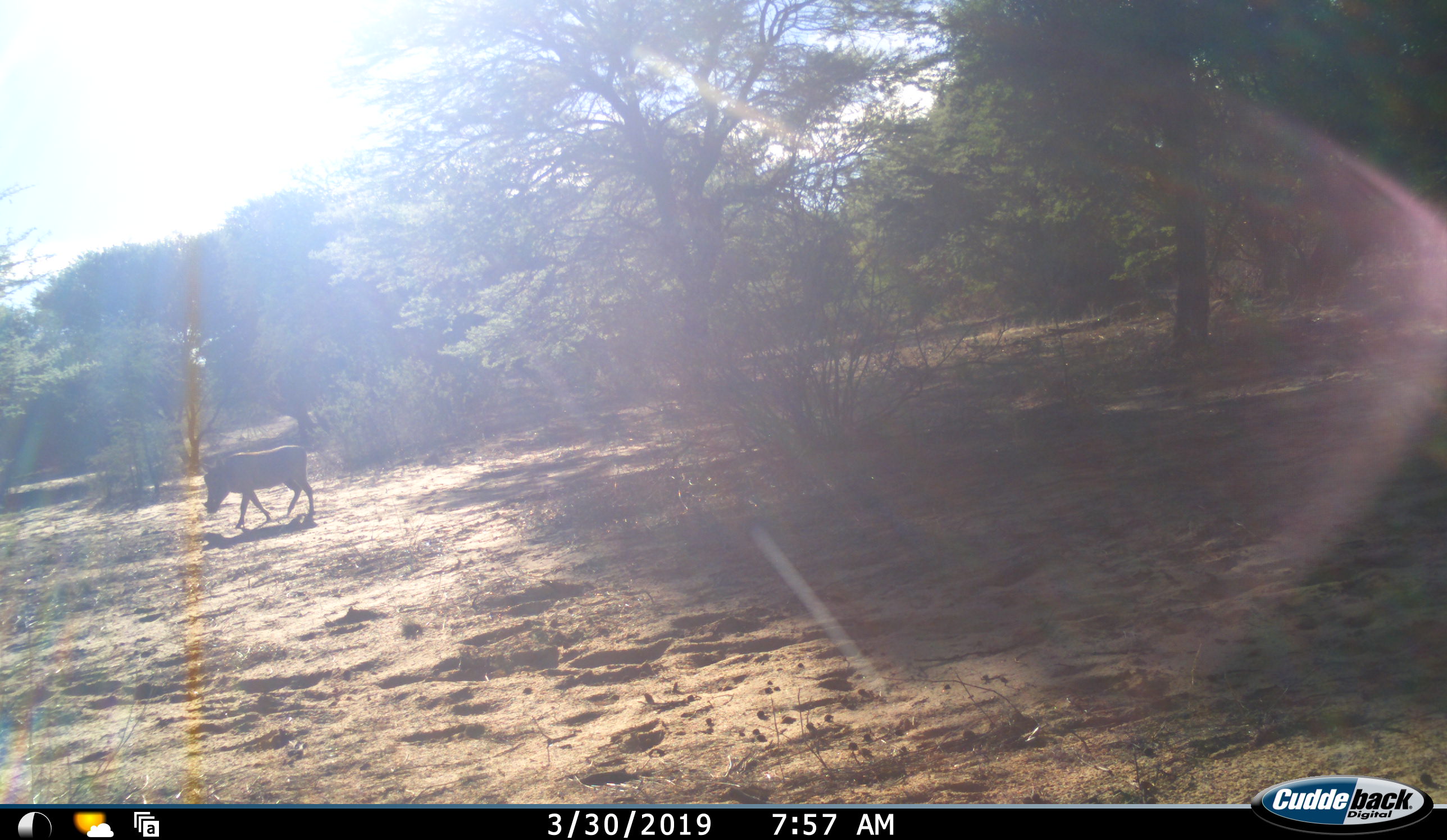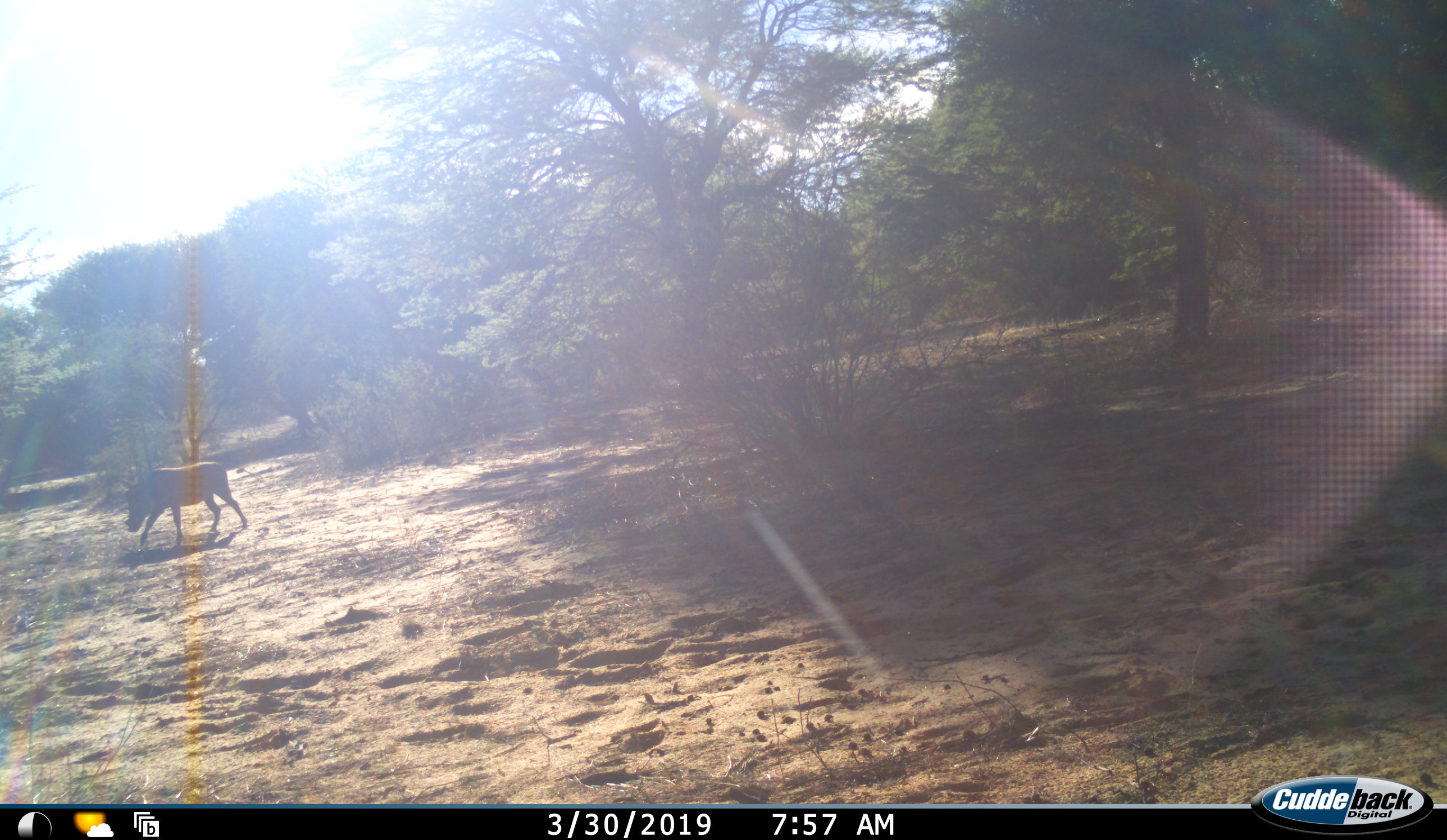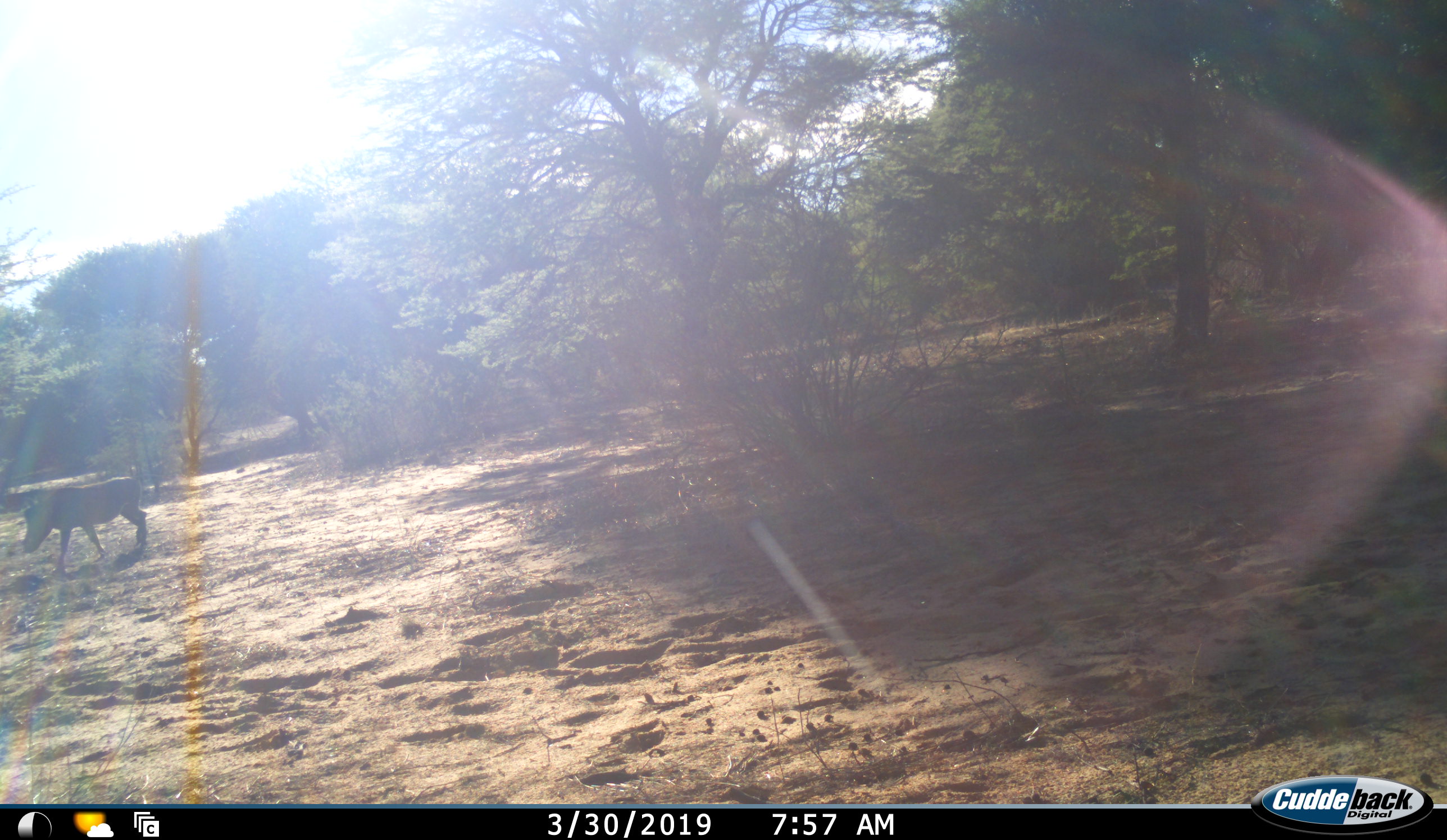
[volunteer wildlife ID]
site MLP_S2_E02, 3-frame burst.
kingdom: Animalia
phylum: Chordata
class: Mammalia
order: Artiodactyla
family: Suidae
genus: Phacochoerus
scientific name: Phacochoerus africanus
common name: warthog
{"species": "warthog (Phacochoerus africanus)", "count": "1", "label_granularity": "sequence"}